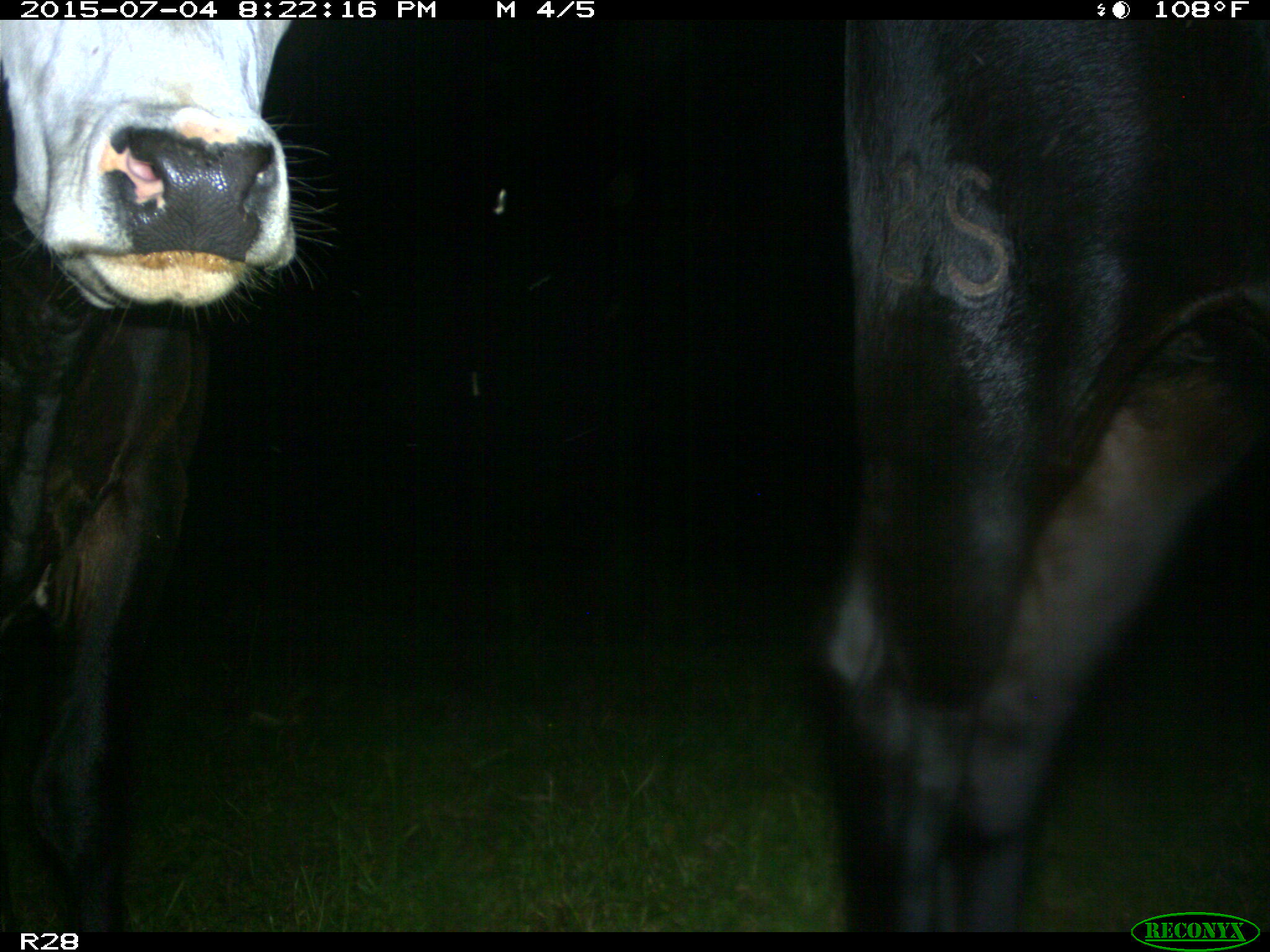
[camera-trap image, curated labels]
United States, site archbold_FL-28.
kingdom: Animalia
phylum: Chordata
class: Mammalia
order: Artiodactyla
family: Bovidae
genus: Bos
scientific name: Bos taurus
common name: domestic cow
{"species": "Bos taurus (domestic cow)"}